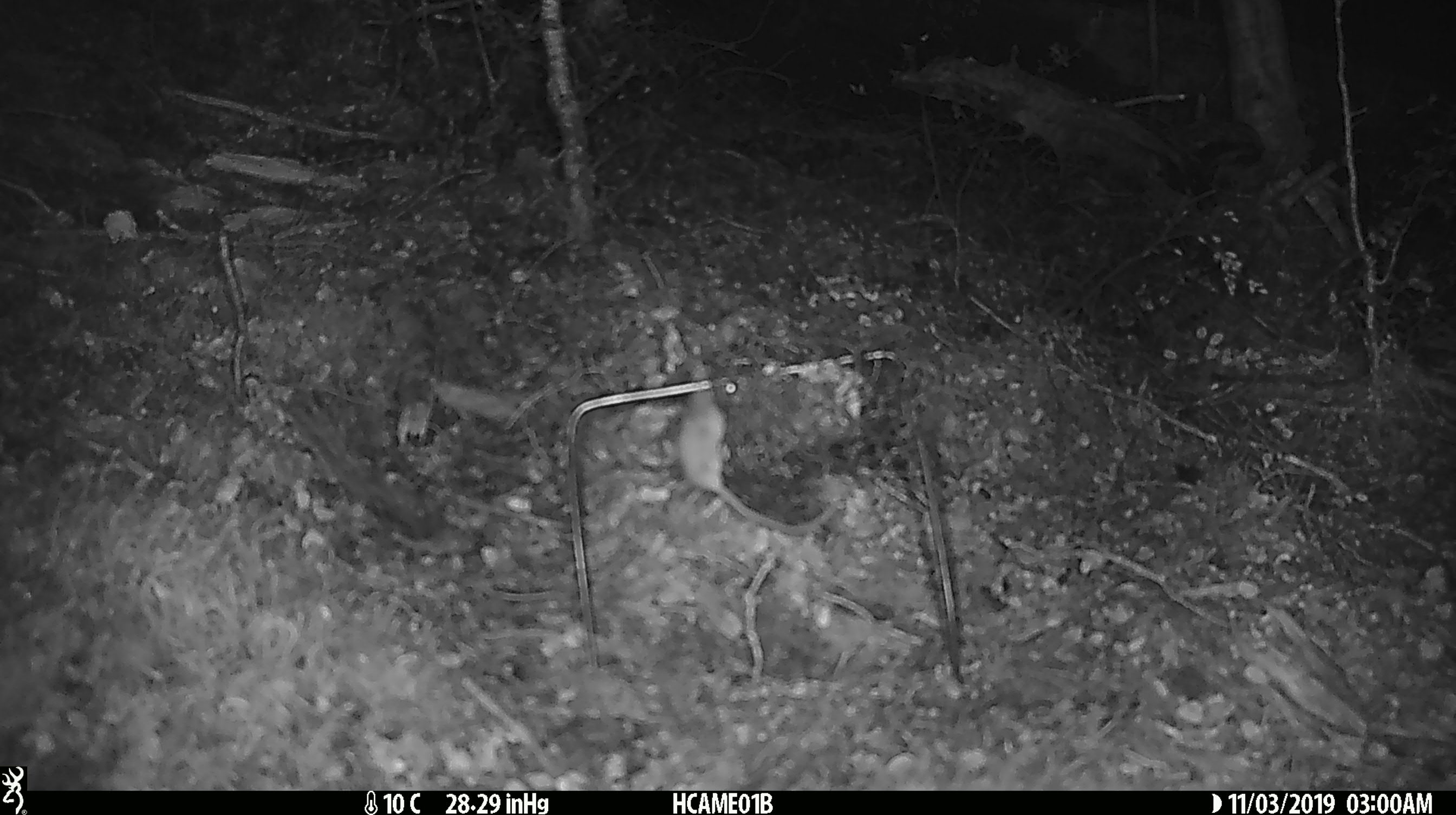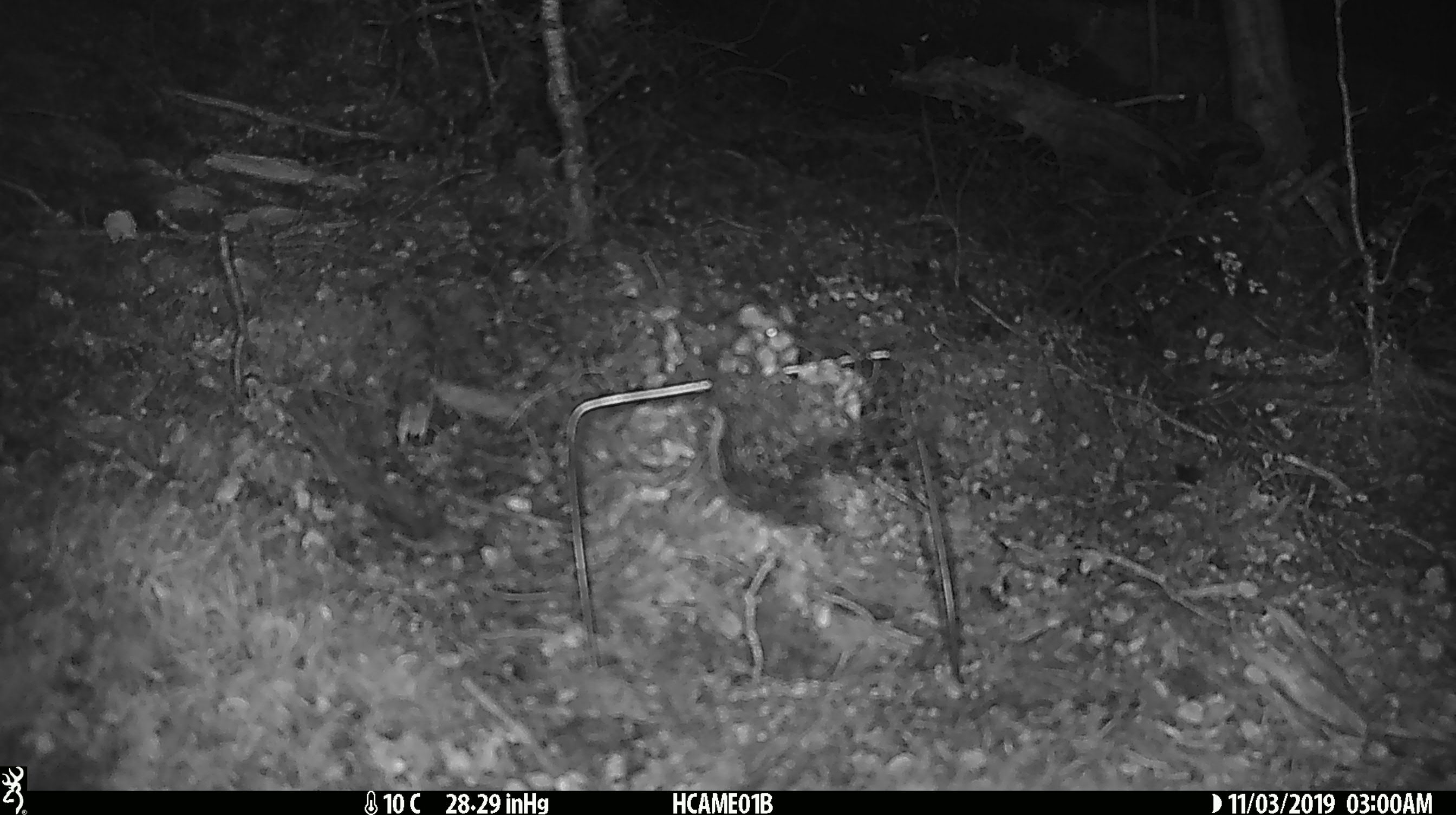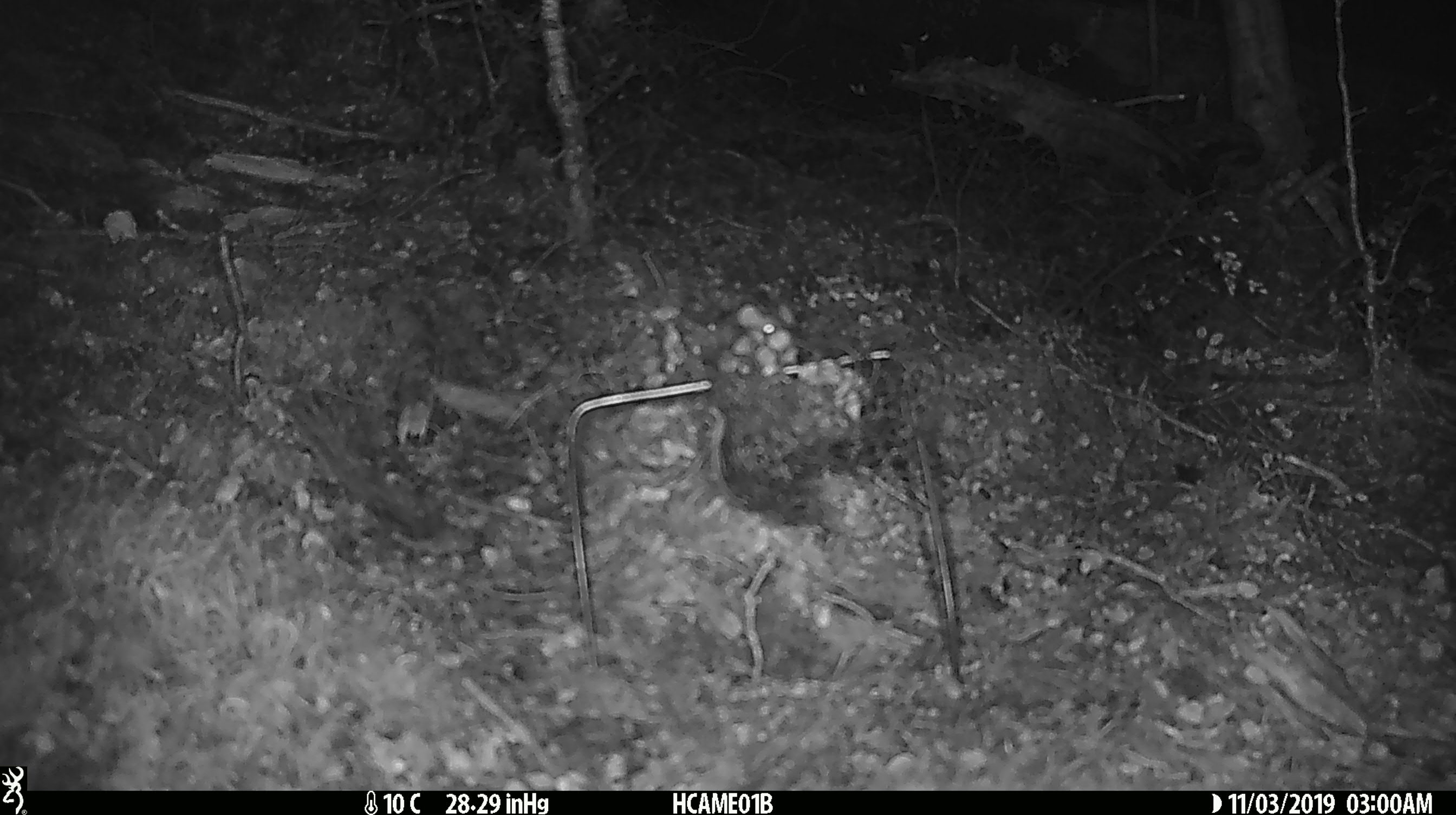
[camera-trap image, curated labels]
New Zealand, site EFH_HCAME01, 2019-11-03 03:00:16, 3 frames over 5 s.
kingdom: Animalia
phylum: Chordata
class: Mammalia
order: Rodentia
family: Muridae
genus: Mus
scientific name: Mus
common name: mouse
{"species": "mouse (Mus)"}